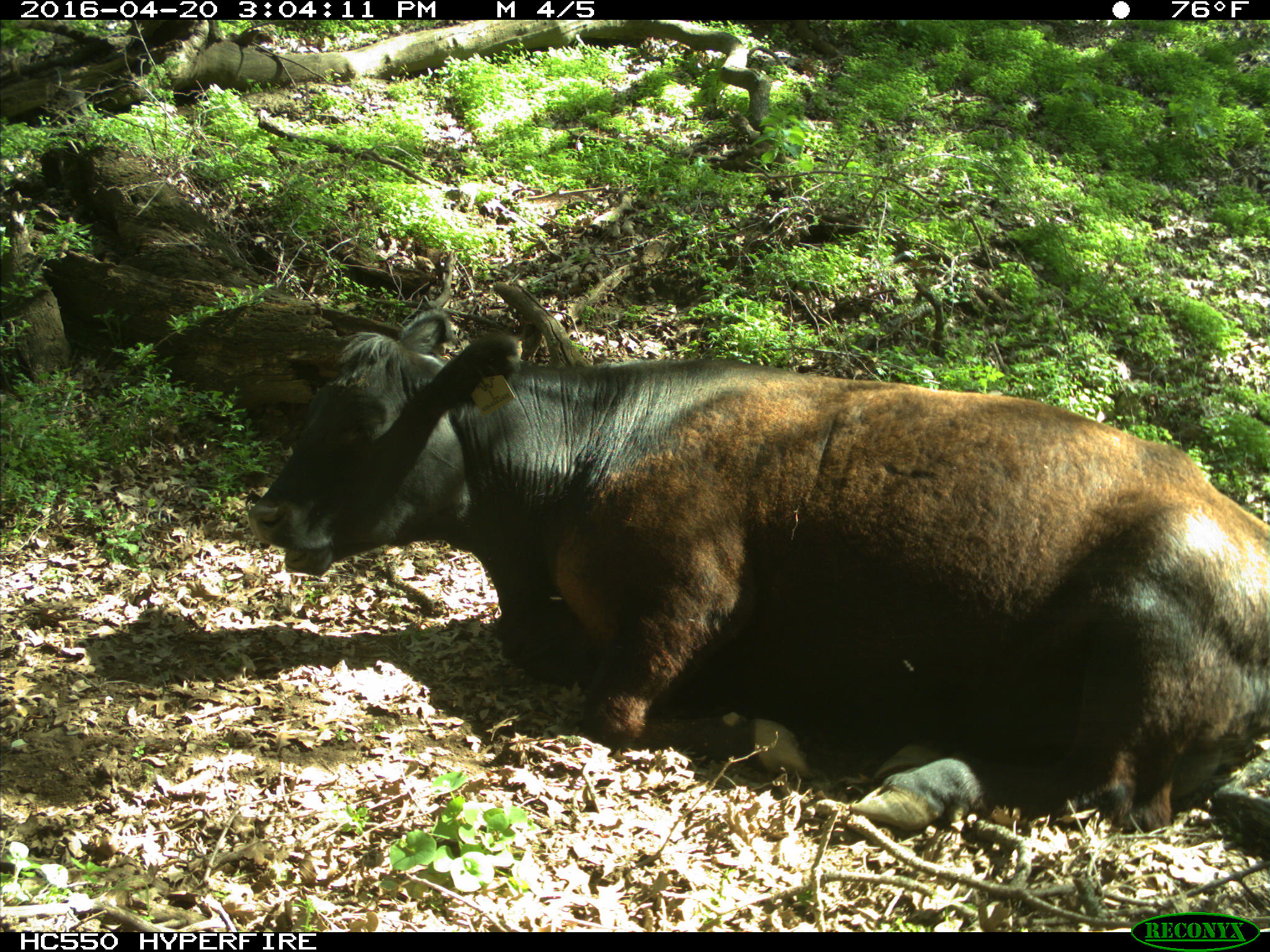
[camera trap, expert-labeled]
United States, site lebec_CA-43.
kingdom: Animalia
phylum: Chordata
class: Mammalia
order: Artiodactyla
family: Bovidae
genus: Bos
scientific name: Bos taurus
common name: domestic cow